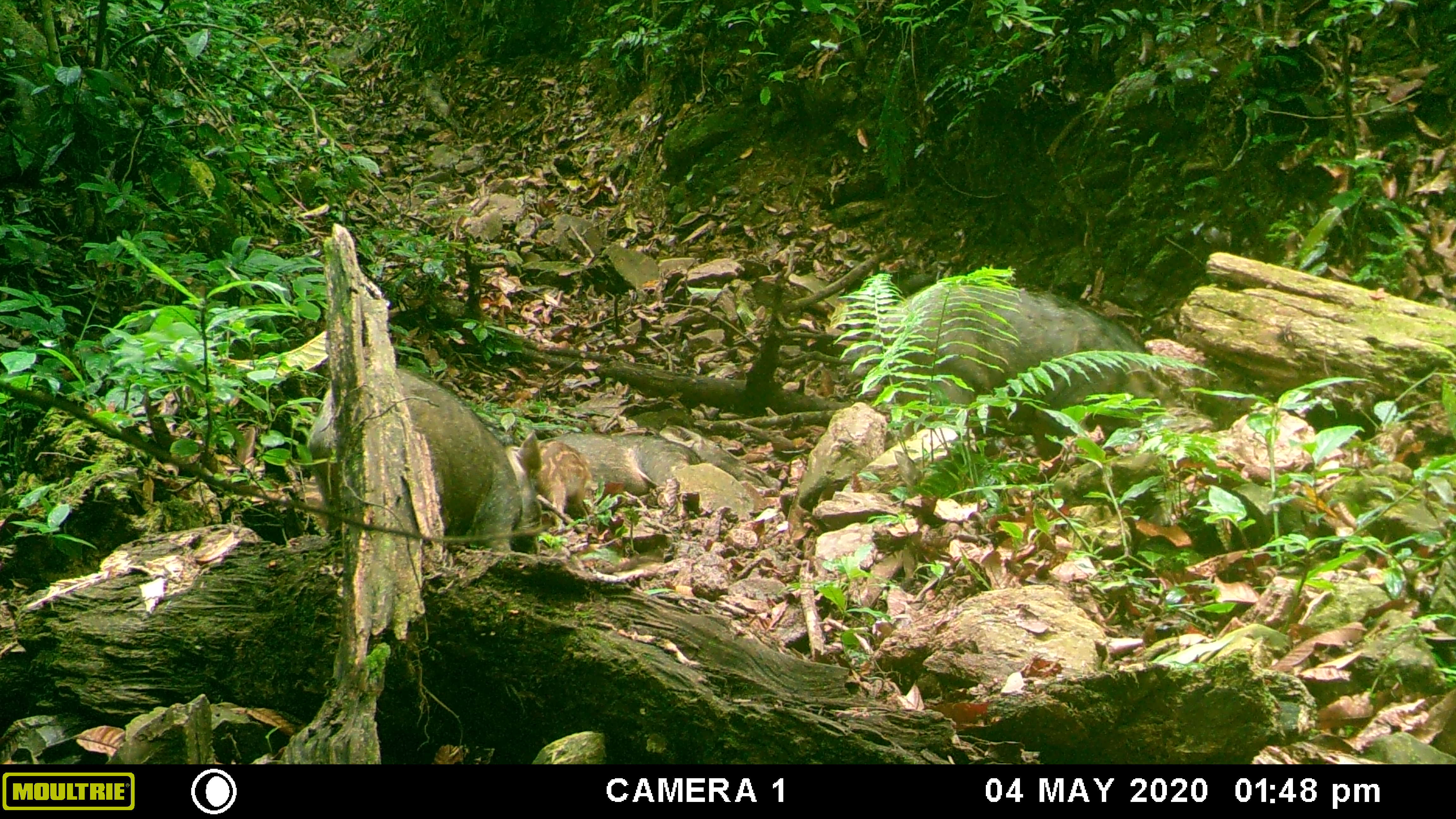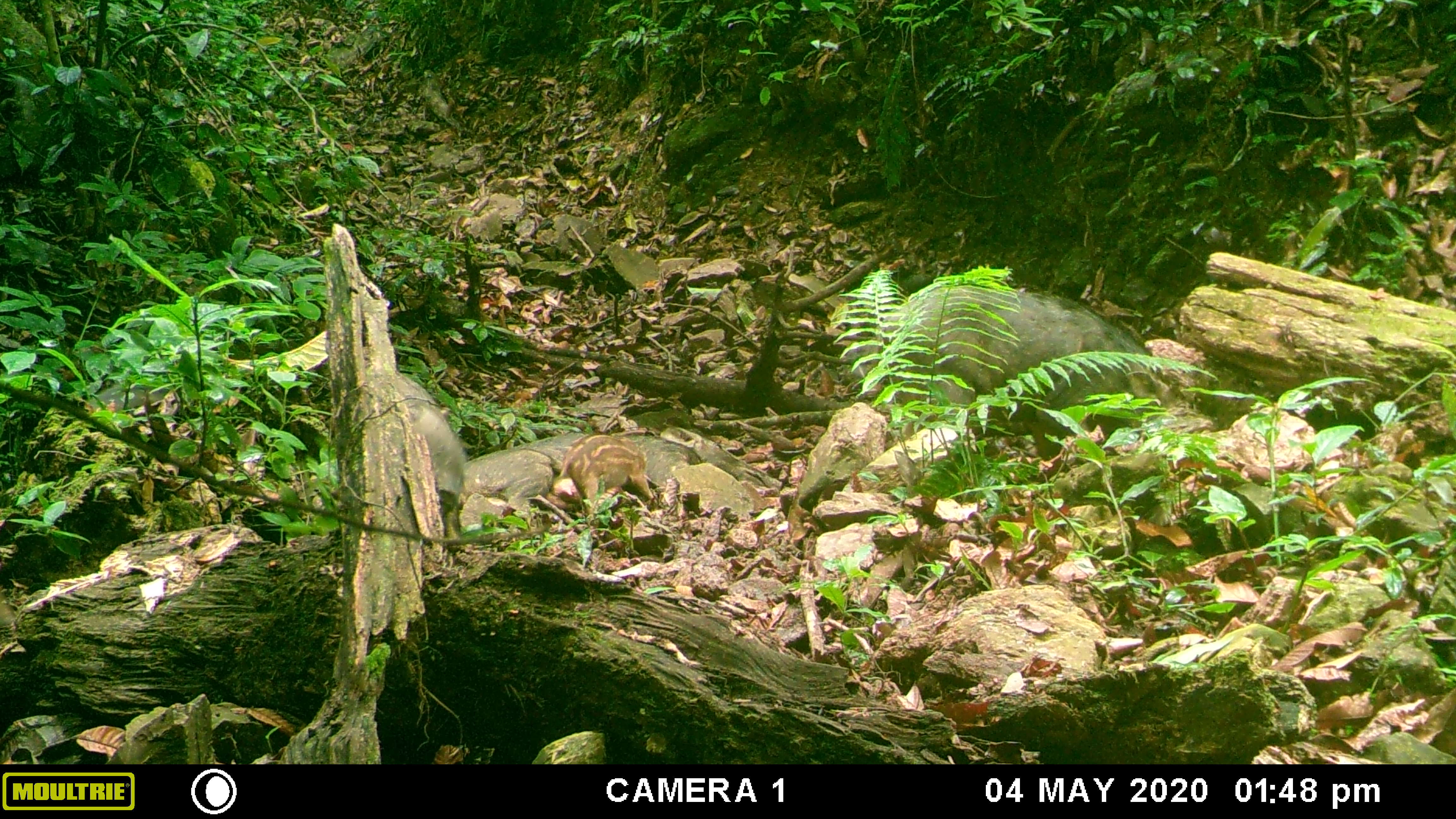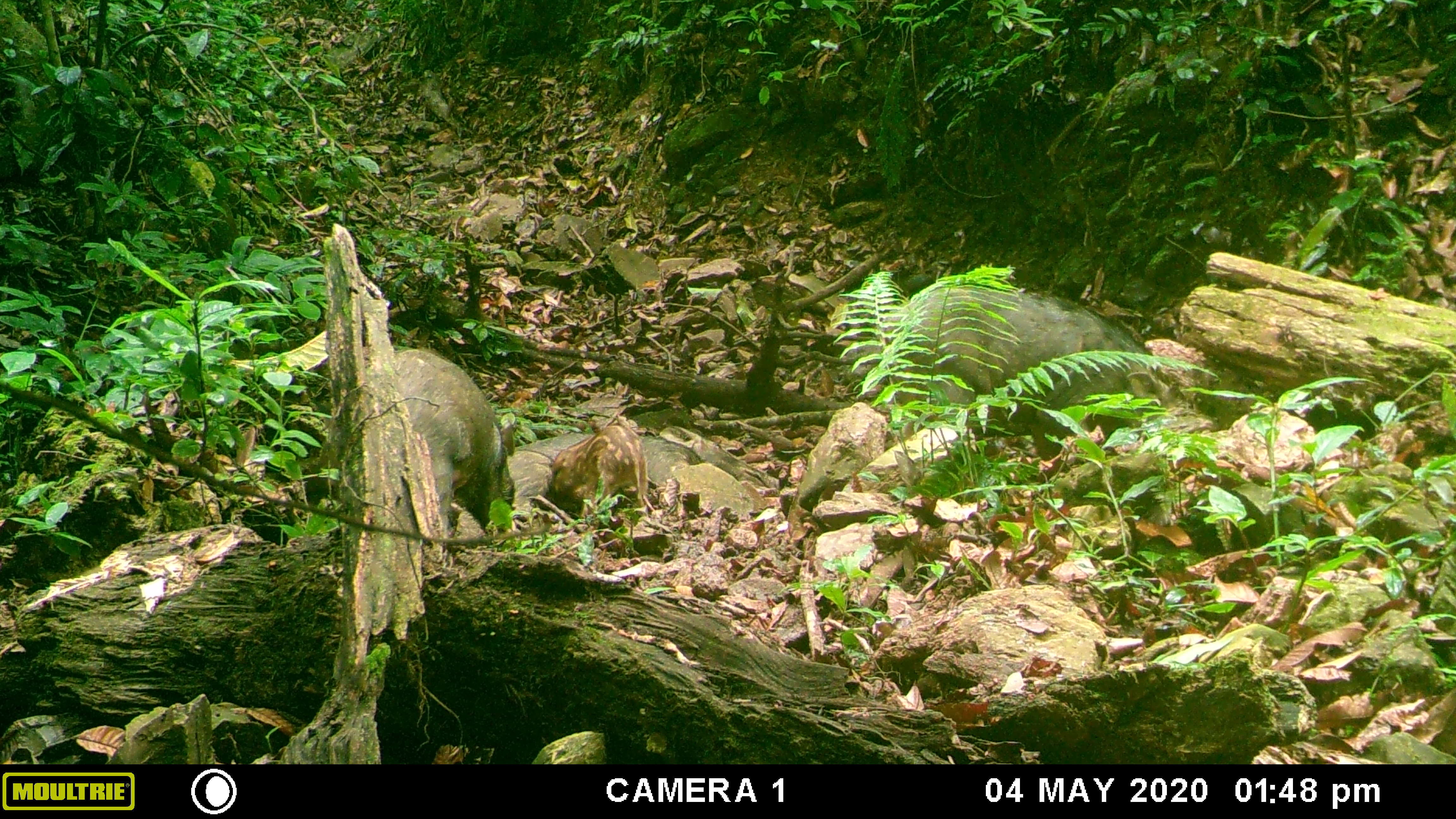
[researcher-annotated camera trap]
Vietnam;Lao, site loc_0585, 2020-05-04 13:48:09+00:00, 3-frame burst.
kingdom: Animalia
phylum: Chordata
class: Mammalia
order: Artiodactyla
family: Suidae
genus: Sus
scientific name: Sus scrofa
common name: eurasian wild pig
Eurasian wild pig (Sus scrofa). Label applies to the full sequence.